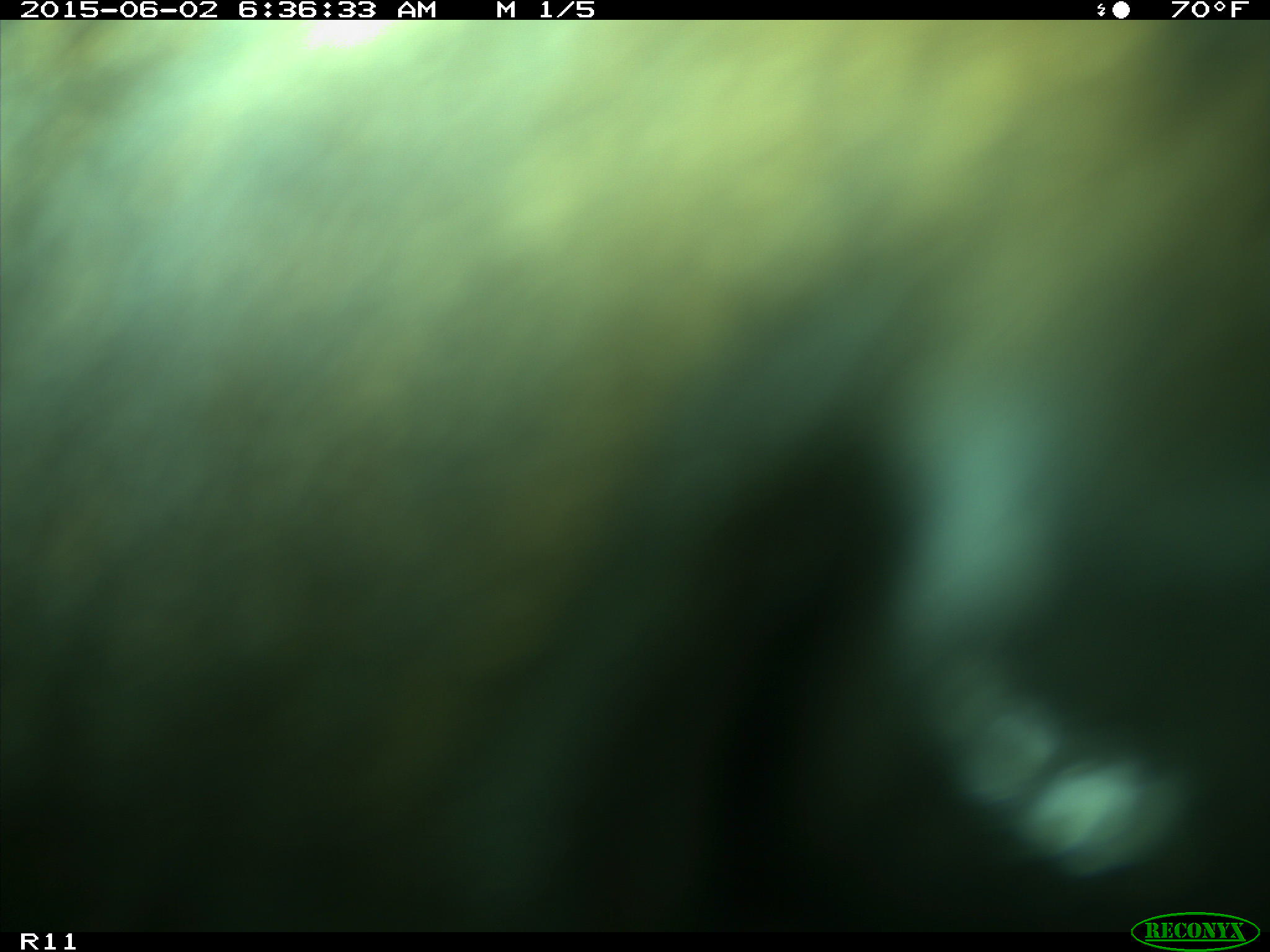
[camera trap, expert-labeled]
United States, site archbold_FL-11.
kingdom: Animalia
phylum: Chordata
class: Mammalia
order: Artiodactyla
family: Bovidae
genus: Bos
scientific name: Bos taurus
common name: domestic cow